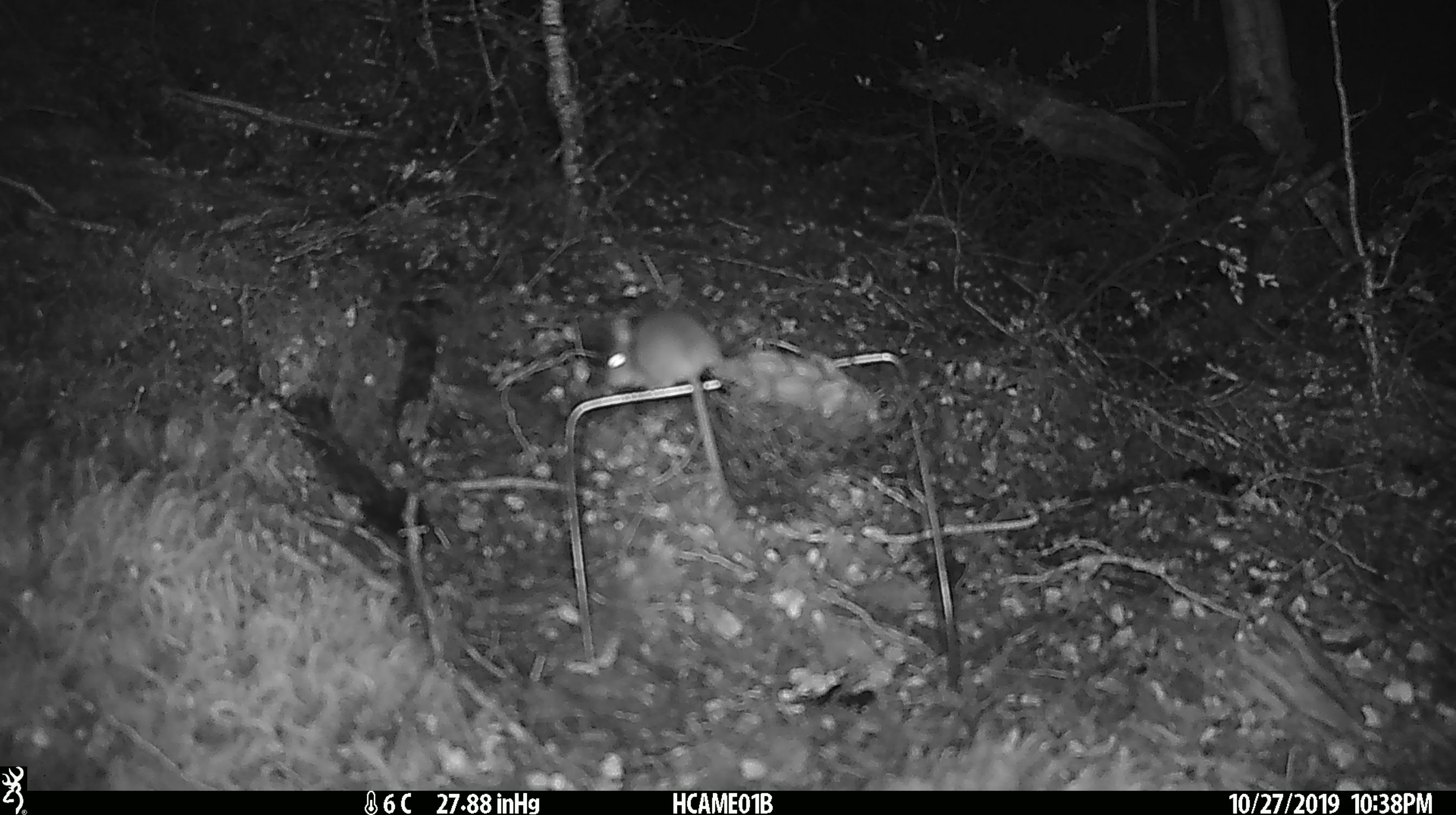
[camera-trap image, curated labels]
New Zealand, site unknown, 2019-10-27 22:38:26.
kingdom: Animalia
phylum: Chordata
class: Mammalia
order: Rodentia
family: Muridae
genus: Mus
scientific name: Mus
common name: mouse